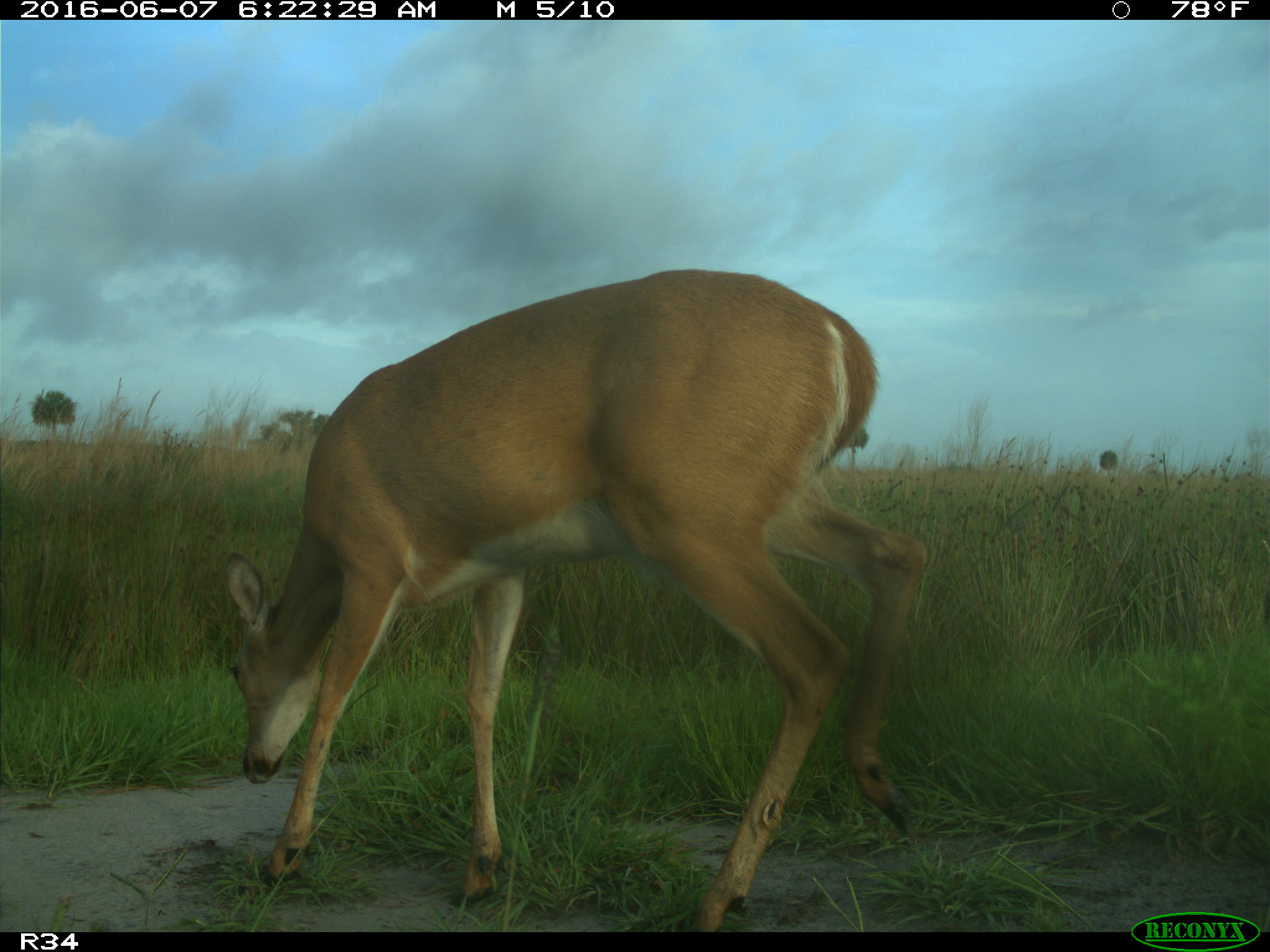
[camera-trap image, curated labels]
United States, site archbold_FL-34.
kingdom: Animalia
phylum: Chordata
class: Mammalia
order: Artiodactyla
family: Cervidae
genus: Odocoileus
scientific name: Odocoileus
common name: deer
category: unidentified deer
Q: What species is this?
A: Unidentified deer (deer) (Odocoileus).